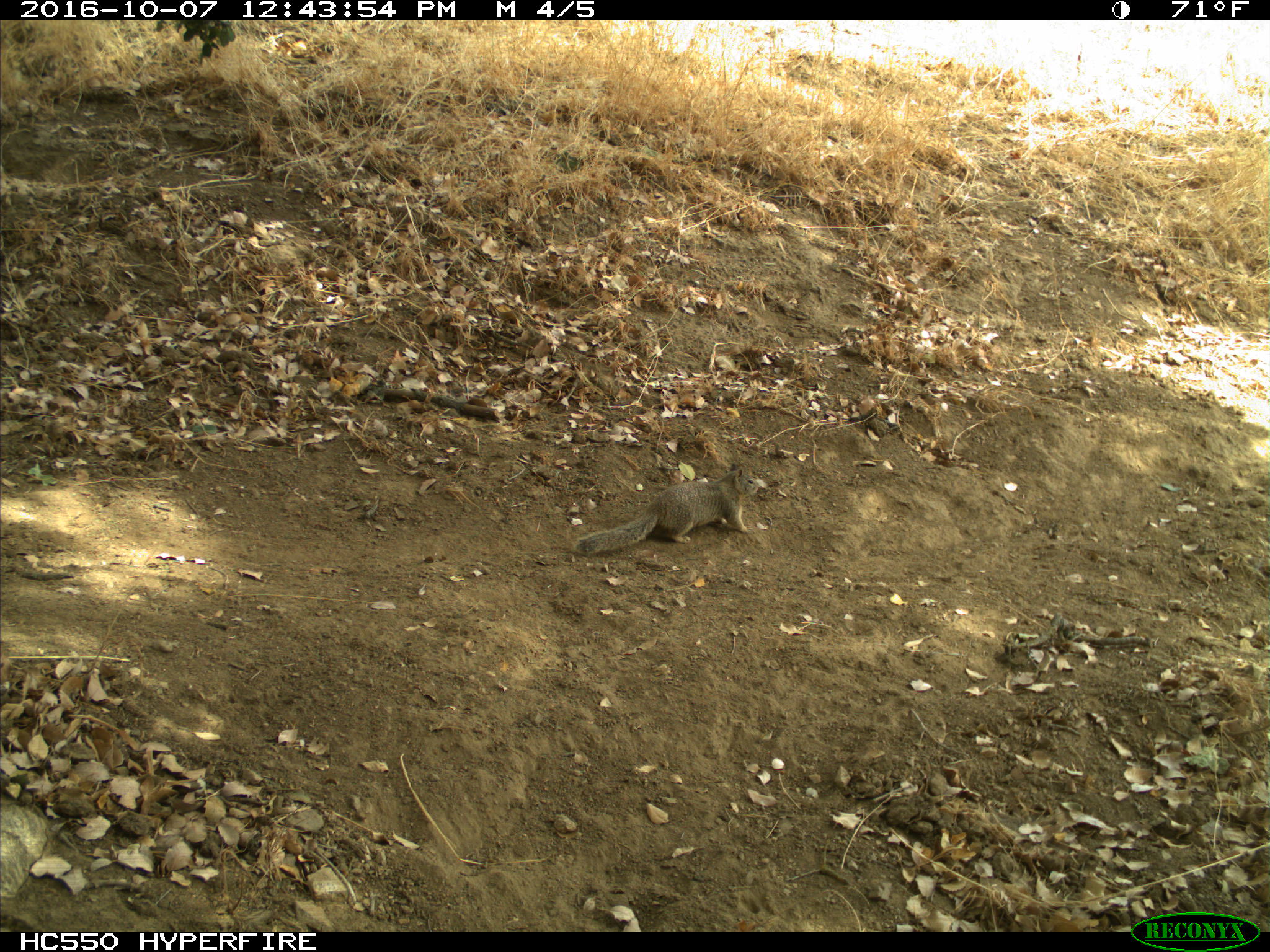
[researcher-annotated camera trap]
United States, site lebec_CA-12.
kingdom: Animalia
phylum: Chordata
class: Mammalia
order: Rodentia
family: Sciuridae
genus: Otospermophilus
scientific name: Otospermophilus beecheyi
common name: california ground squirrel